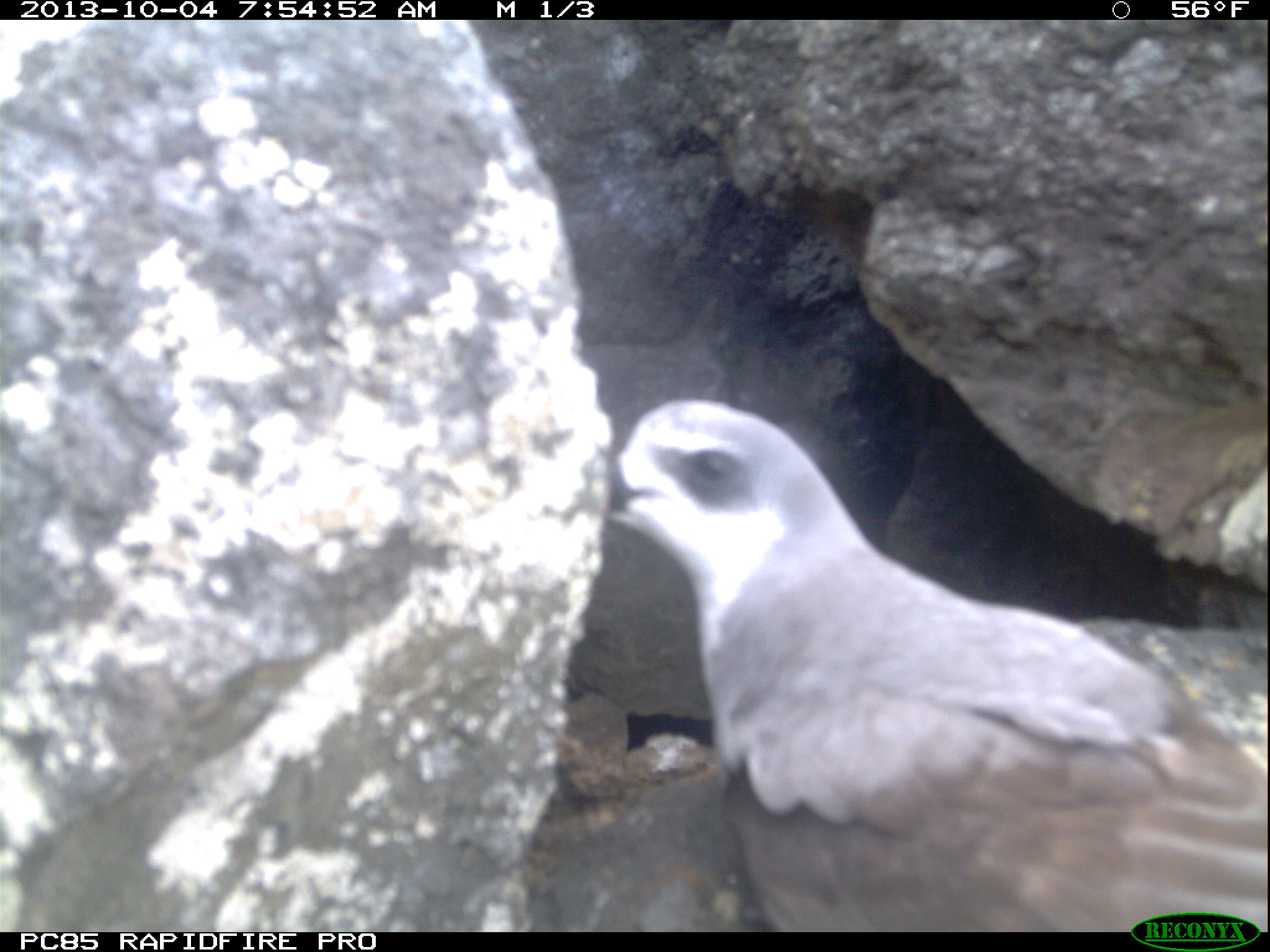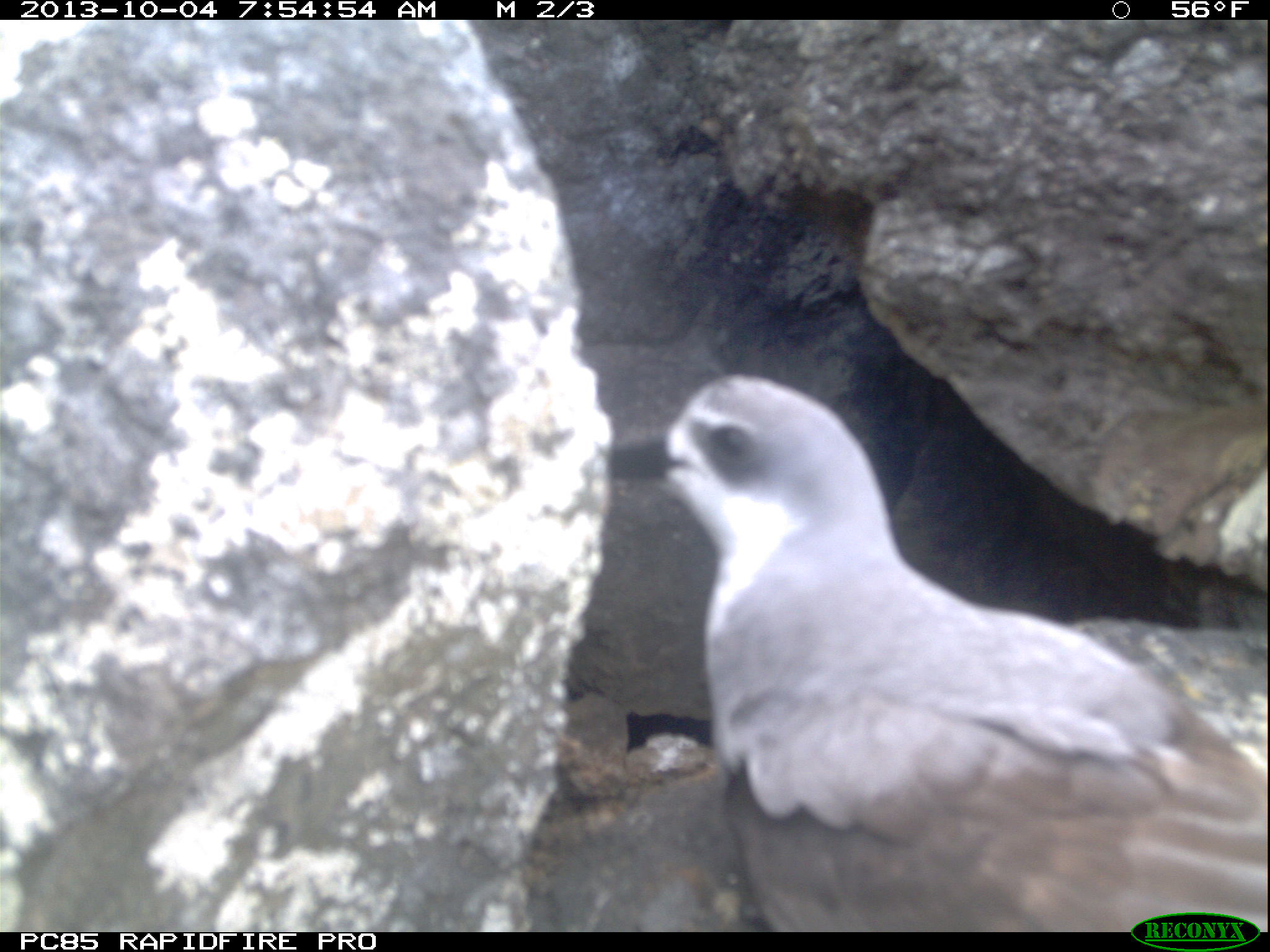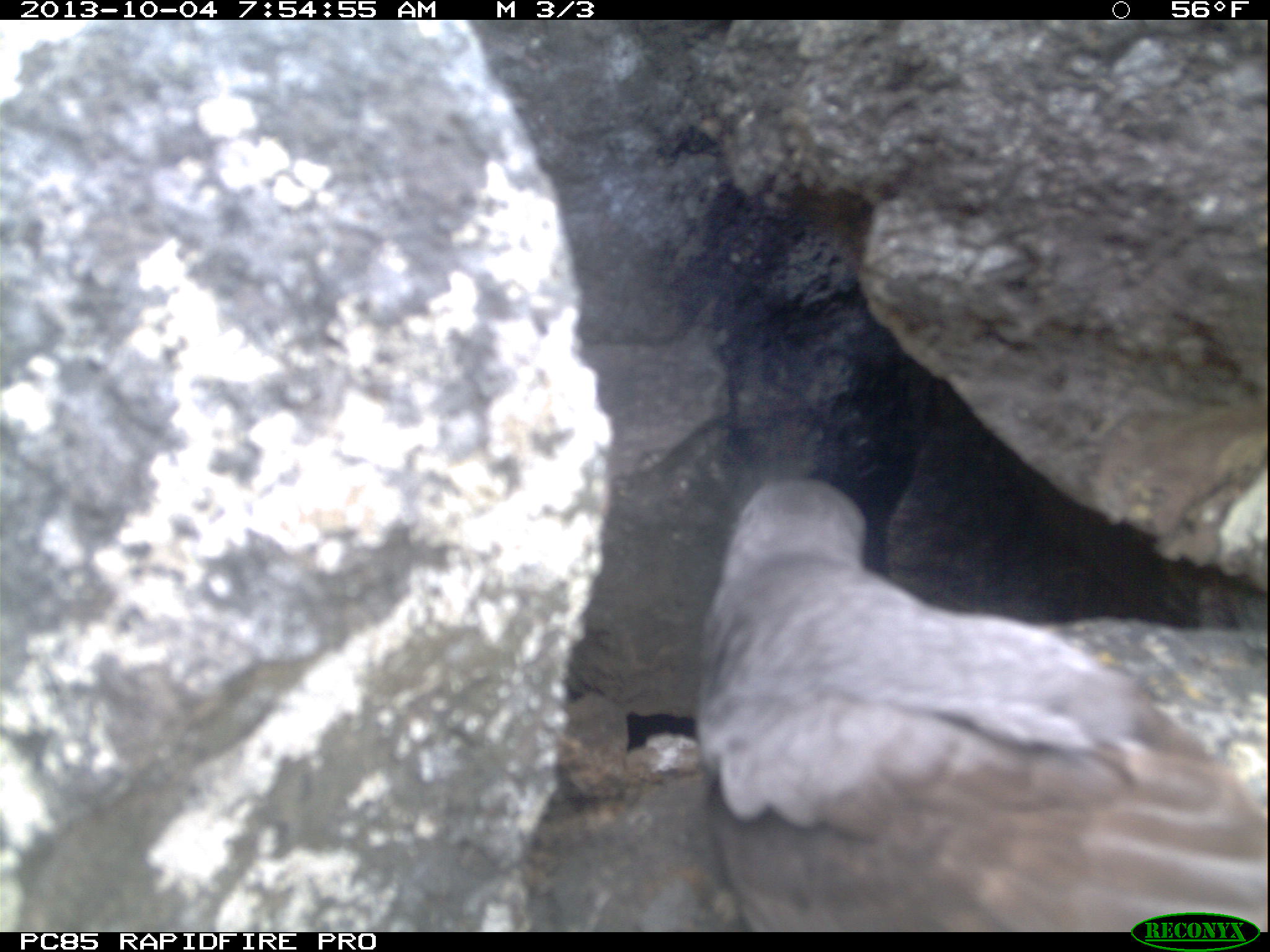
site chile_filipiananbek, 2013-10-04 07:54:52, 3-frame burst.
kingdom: Animalia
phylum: Chordata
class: Aves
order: Procellariiformes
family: Procellariidae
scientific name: Procellariidae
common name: petrel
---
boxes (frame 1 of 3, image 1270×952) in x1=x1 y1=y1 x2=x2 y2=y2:
petrel: x1=597 y1=394 x2=1240 y2=927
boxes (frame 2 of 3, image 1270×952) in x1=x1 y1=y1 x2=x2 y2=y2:
petrel: x1=620 y1=368 x2=1251 y2=927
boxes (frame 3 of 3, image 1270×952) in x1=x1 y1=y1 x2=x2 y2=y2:
petrel: x1=696 y1=470 x2=1270 y2=907